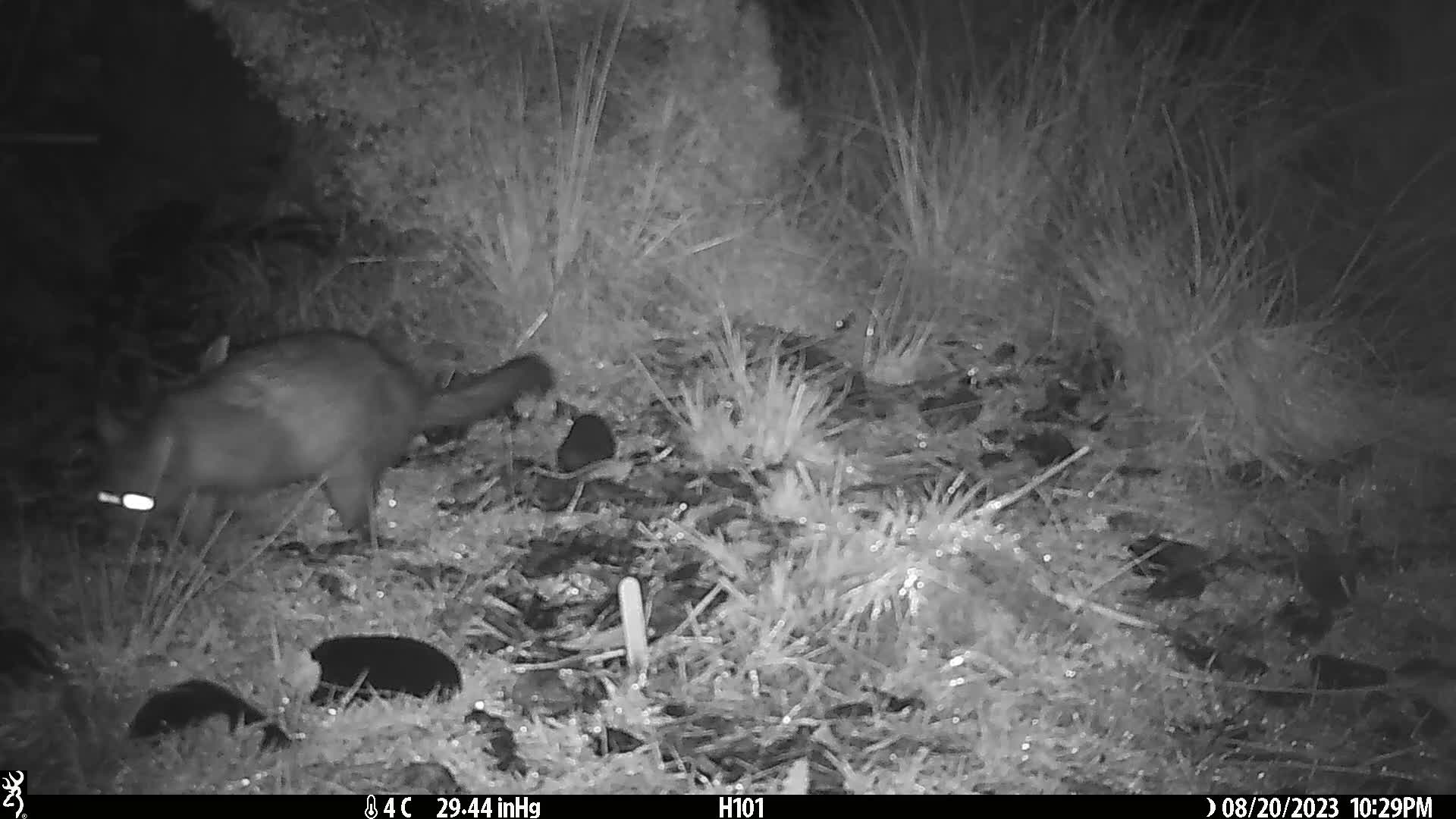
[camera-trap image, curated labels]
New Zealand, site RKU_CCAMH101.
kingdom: Animalia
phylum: Chordata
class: Mammalia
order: Diprotodontia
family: Phalangeridae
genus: Trichosurus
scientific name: Trichosurus vulpecula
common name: common brushtail possum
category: possum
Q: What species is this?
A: Possum (common brushtail possum) (Trichosurus vulpecula).